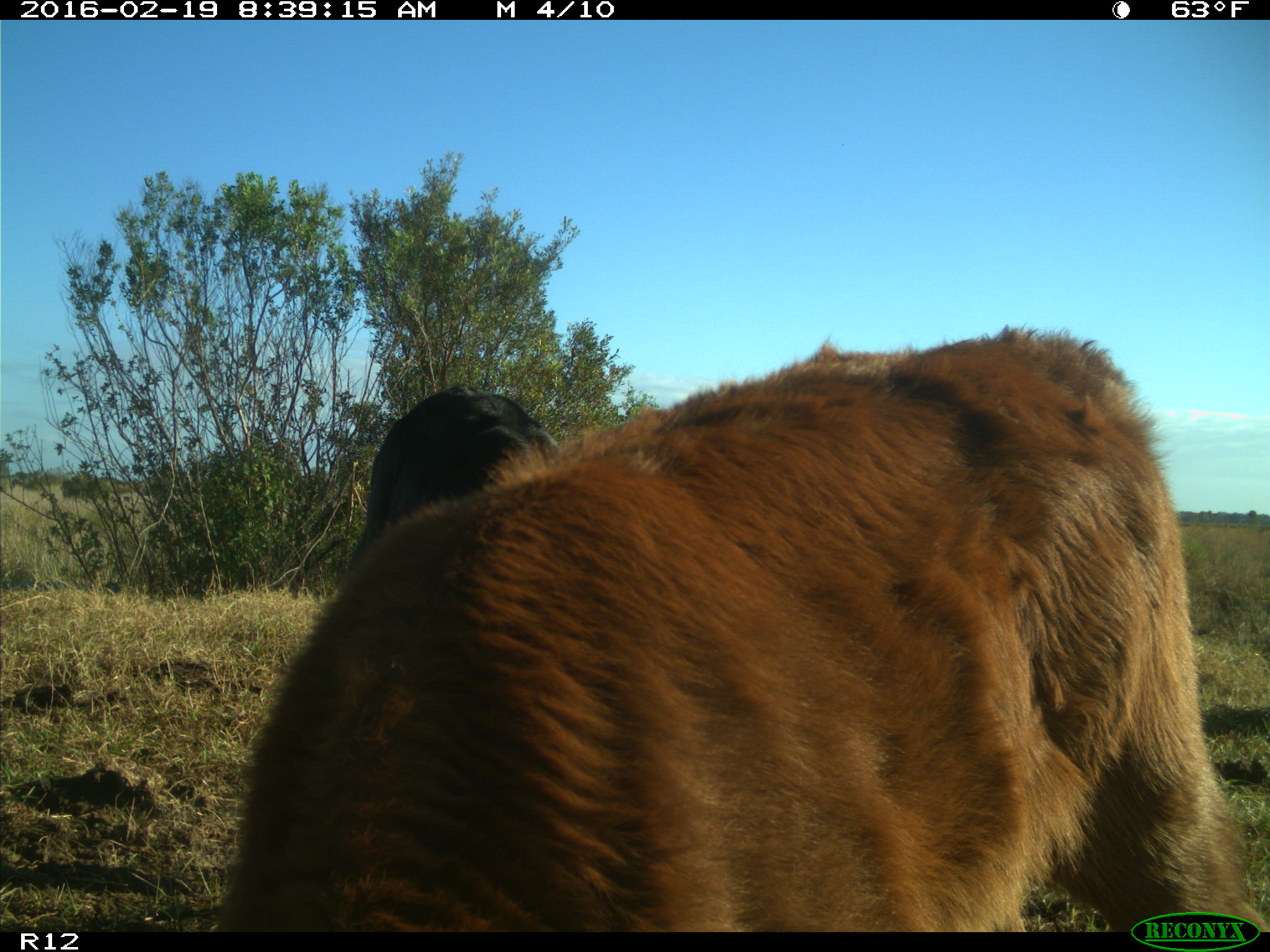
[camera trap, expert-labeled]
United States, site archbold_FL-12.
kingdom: Animalia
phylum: Chordata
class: Mammalia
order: Artiodactyla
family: Bovidae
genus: Bos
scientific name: Bos taurus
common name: domestic cow